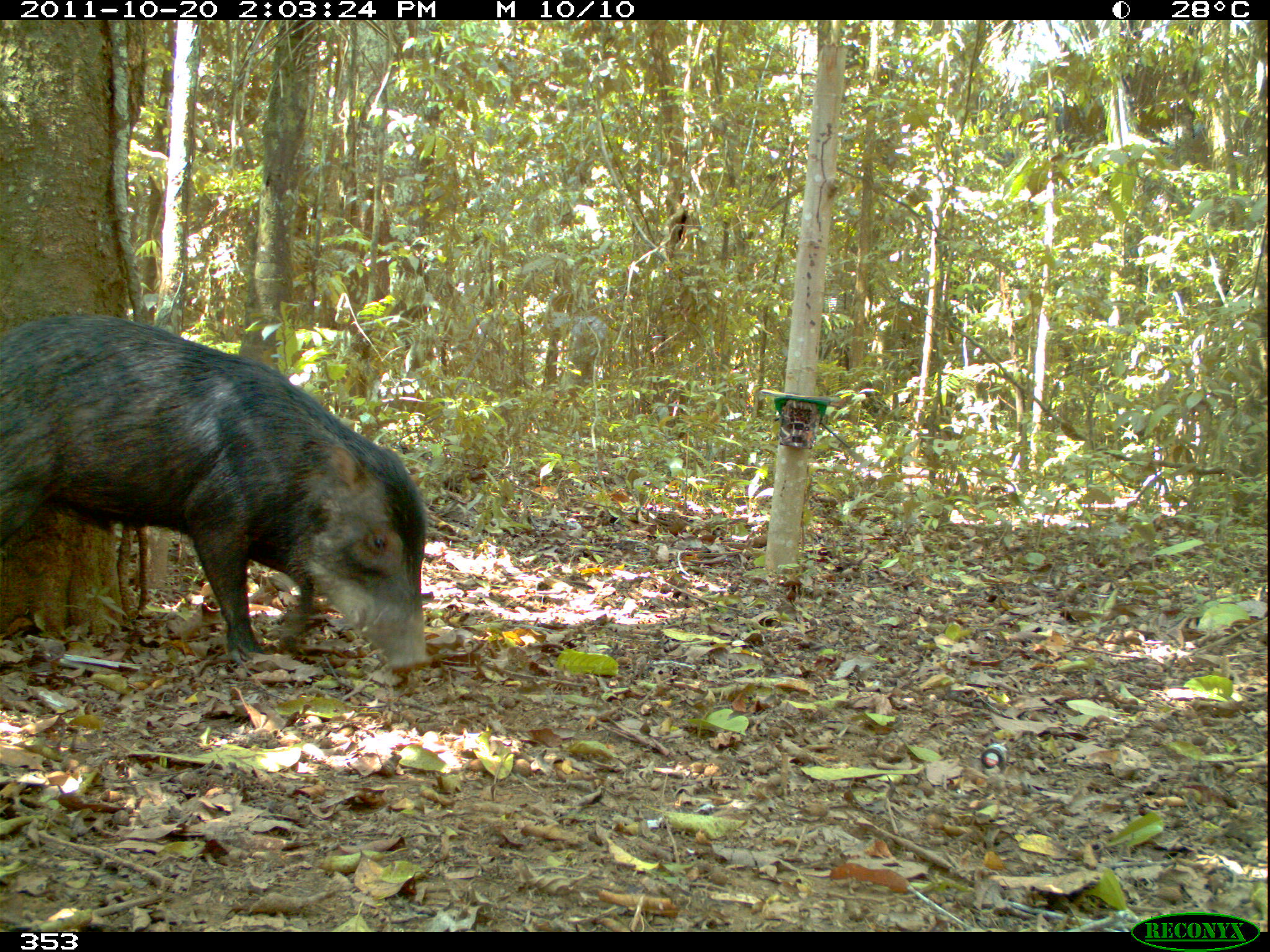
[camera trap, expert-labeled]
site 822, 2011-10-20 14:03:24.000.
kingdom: Animalia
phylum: Chordata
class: Mammalia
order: Artiodactyla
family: Tayassuidae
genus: Tayassu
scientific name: Tayassu pecari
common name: white-lipped peccary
Tayassu pecari (white-lipped peccary).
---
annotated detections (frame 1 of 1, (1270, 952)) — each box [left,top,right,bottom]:
tayassu pecari: [0,314,429,673]